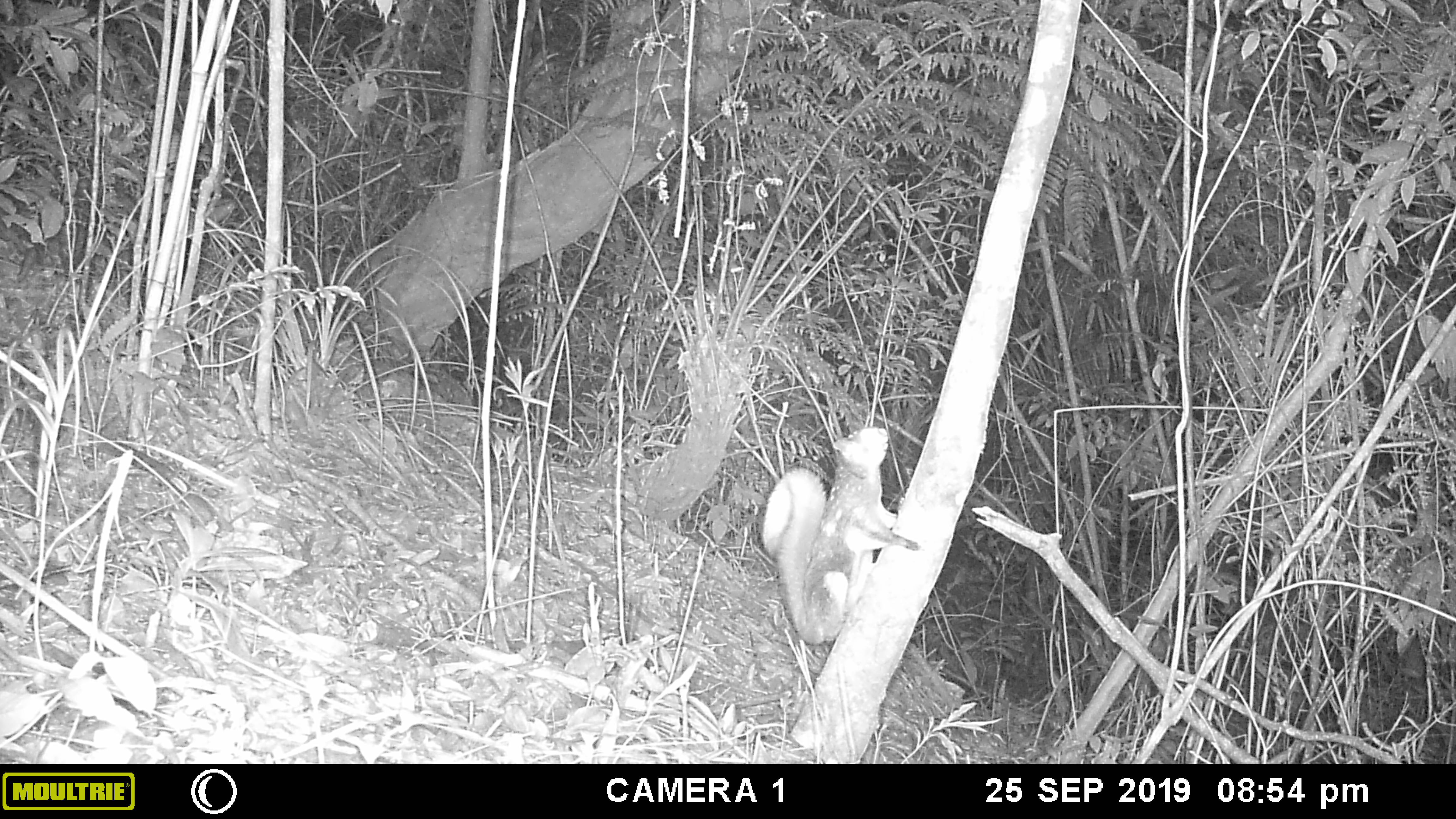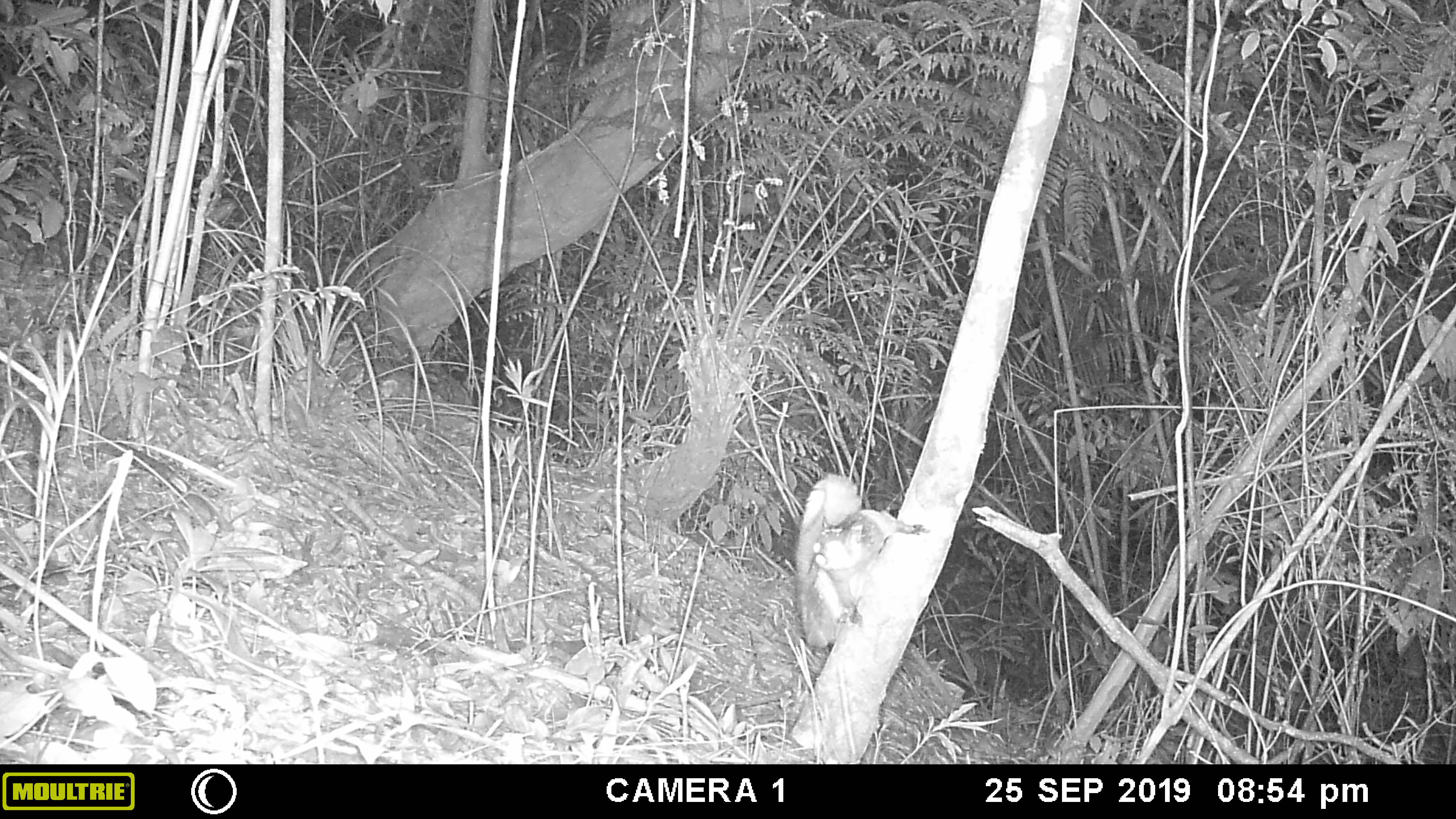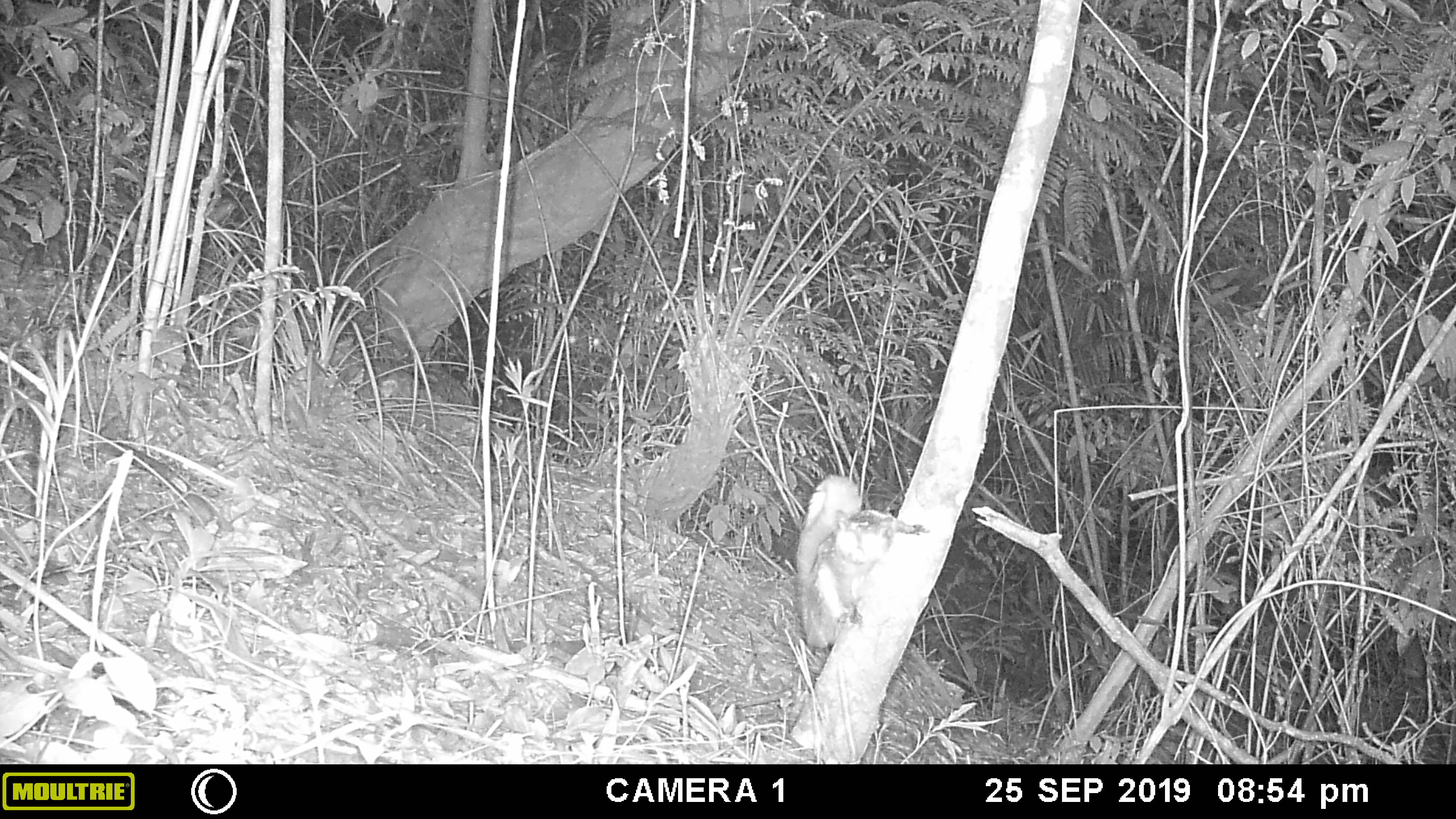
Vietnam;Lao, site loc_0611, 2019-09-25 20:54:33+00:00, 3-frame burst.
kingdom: Animalia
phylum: Chordata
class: Mammalia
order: Rodentia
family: Sciuridae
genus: Petaurista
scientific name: Petaurista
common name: giant flying squirrel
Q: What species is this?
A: Giant flying squirrel (Petaurista).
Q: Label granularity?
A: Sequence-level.